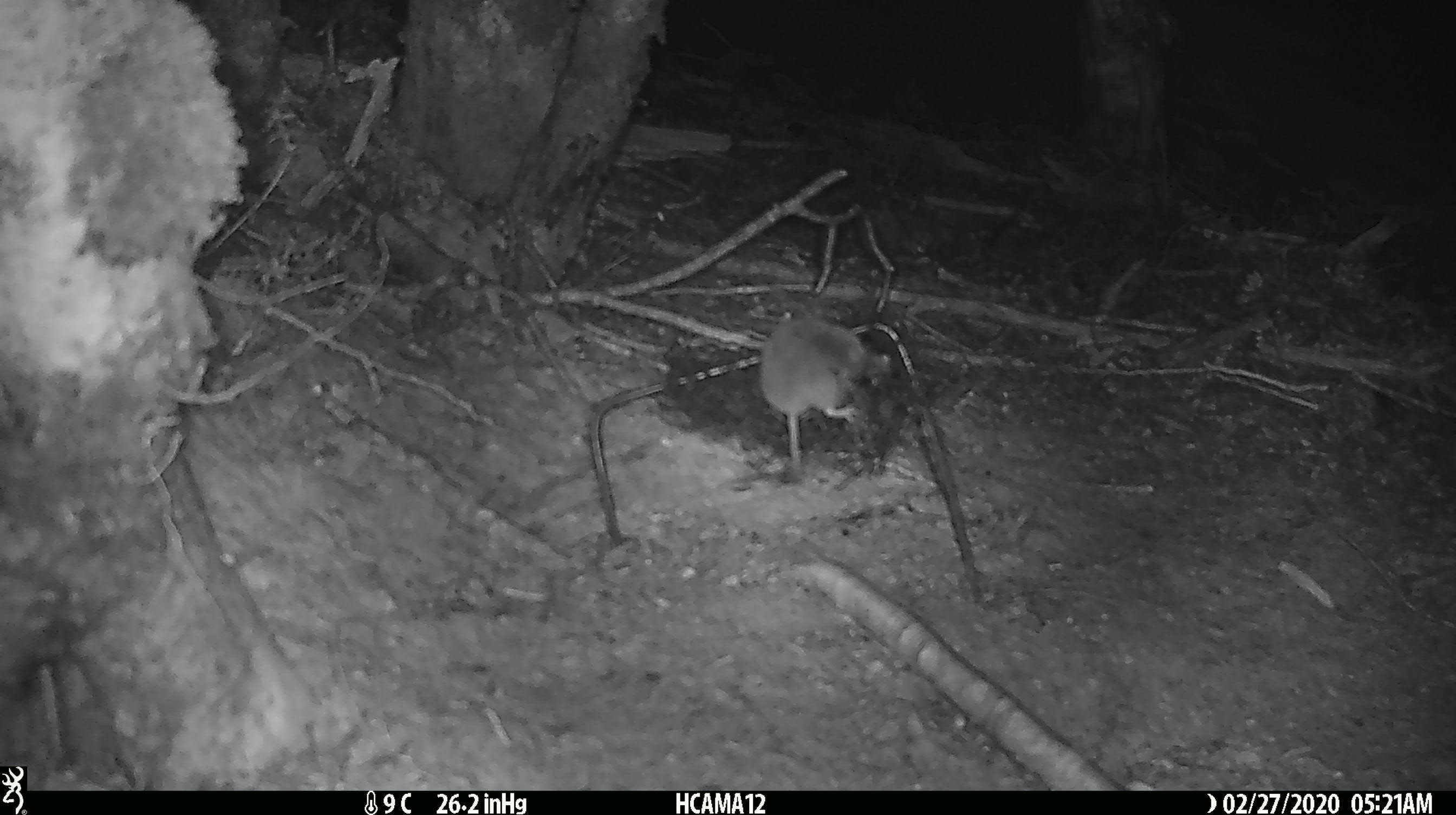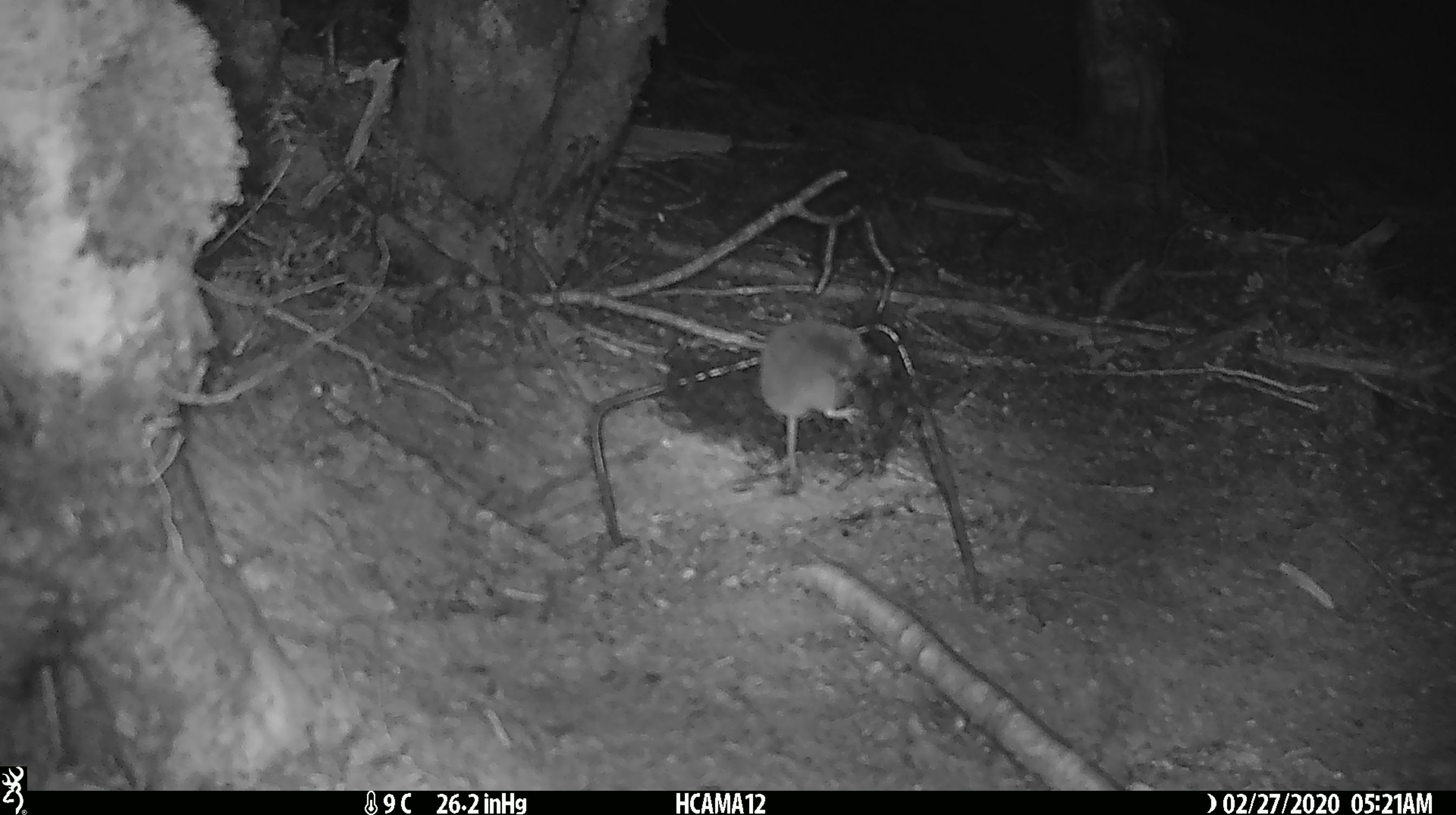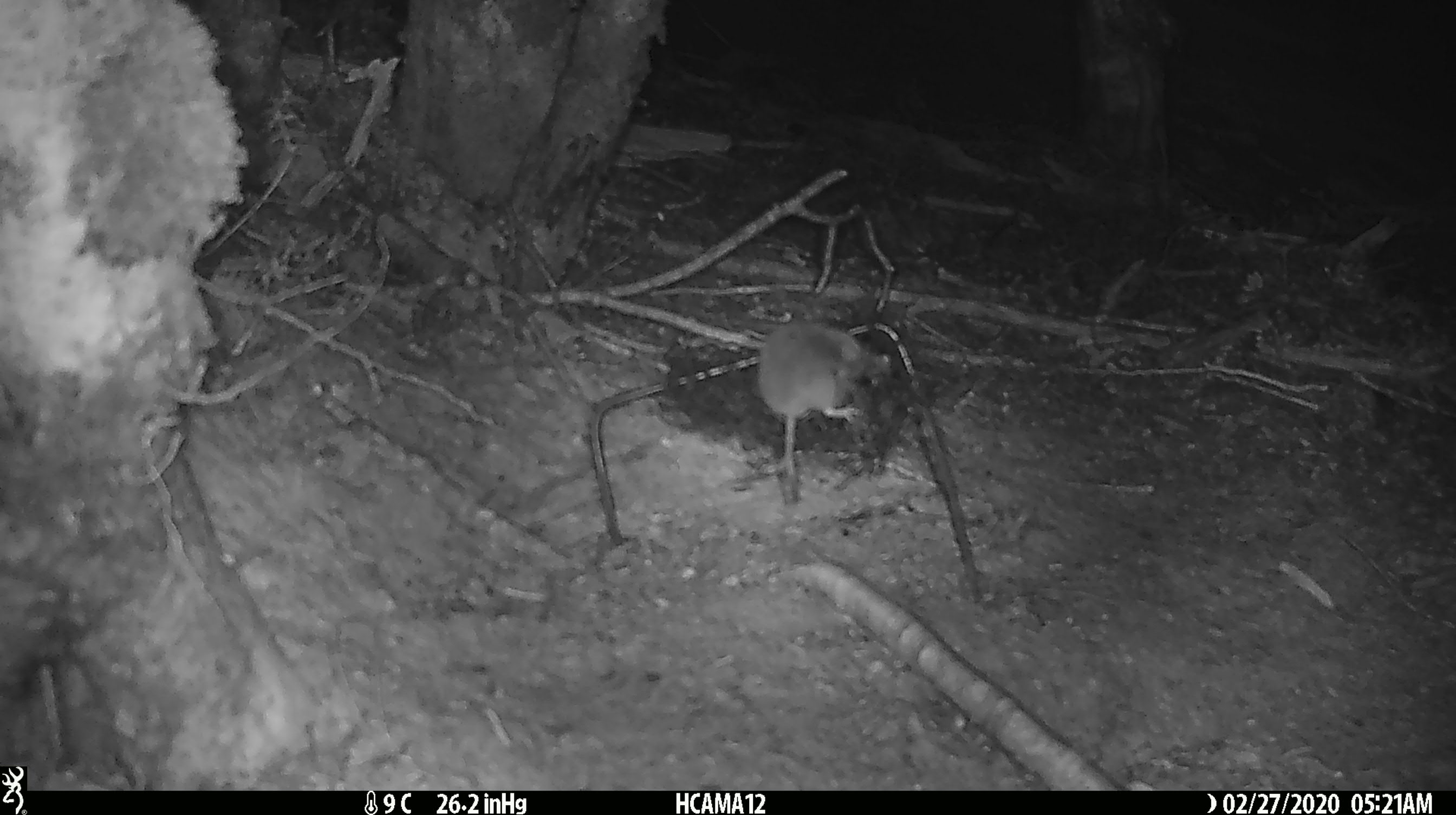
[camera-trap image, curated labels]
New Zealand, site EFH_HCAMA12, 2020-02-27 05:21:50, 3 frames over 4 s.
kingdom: Animalia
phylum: Chordata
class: Mammalia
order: Rodentia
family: Muridae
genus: Mus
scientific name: Mus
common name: mouse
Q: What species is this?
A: Mouse (Mus).